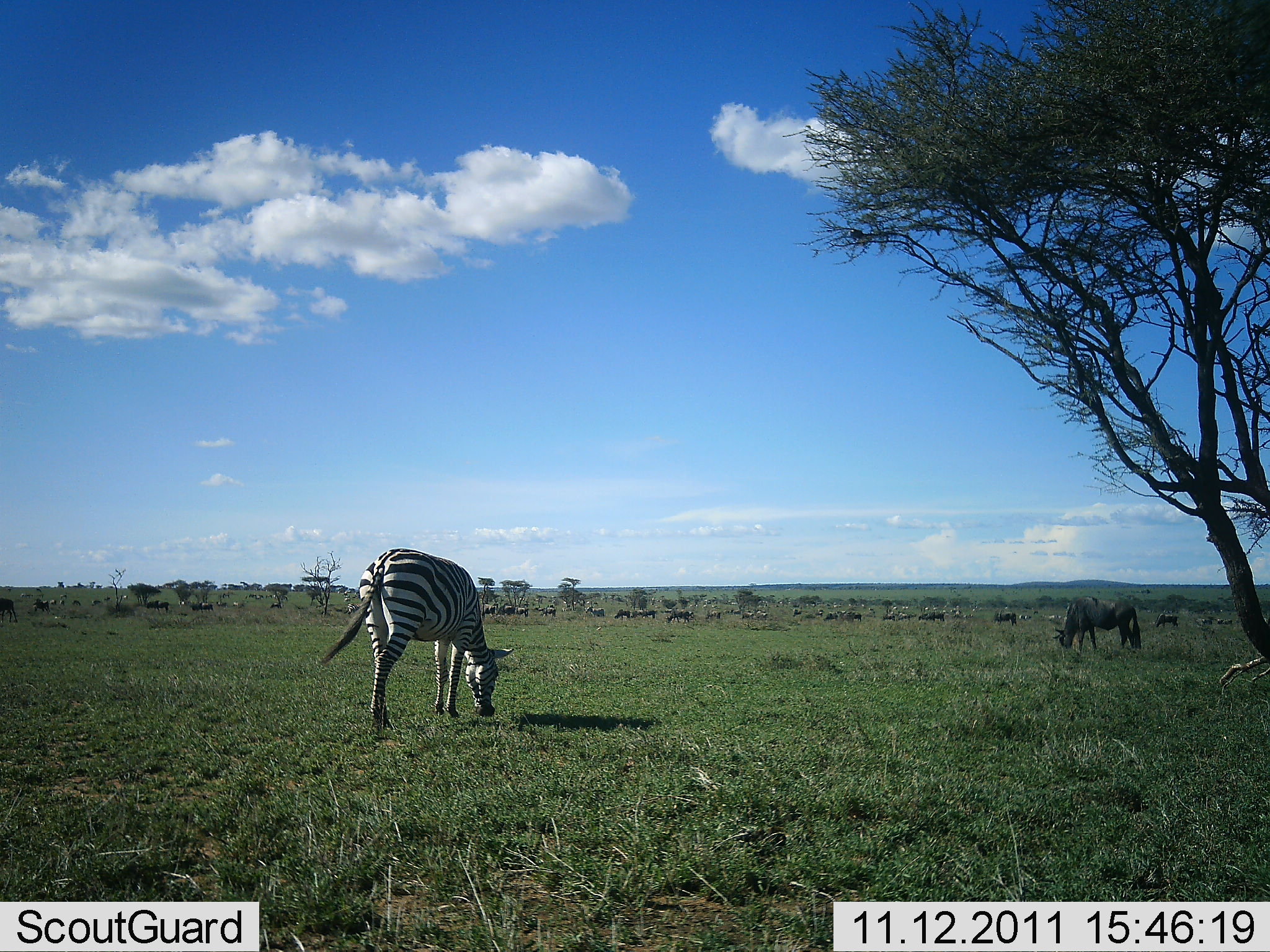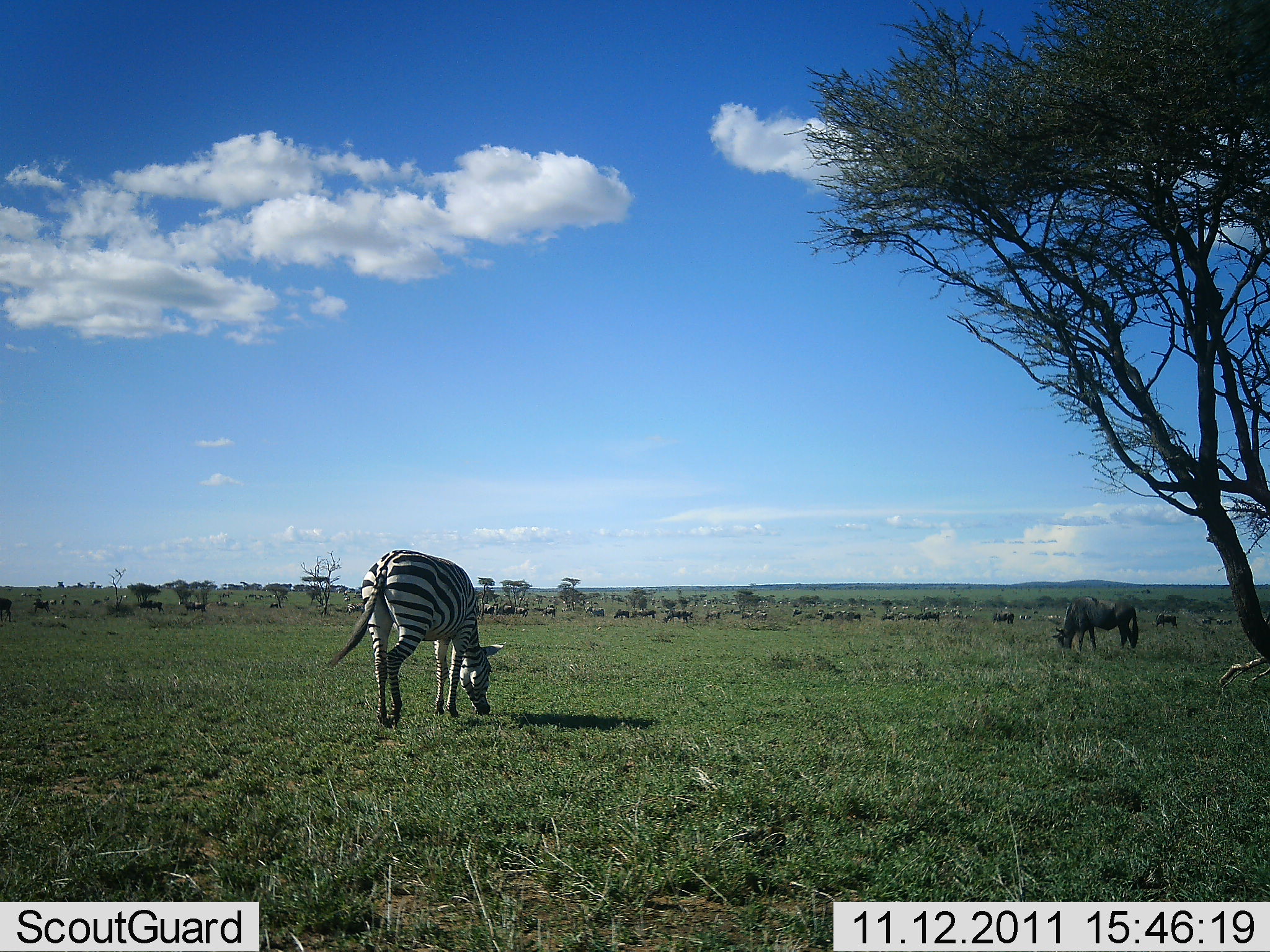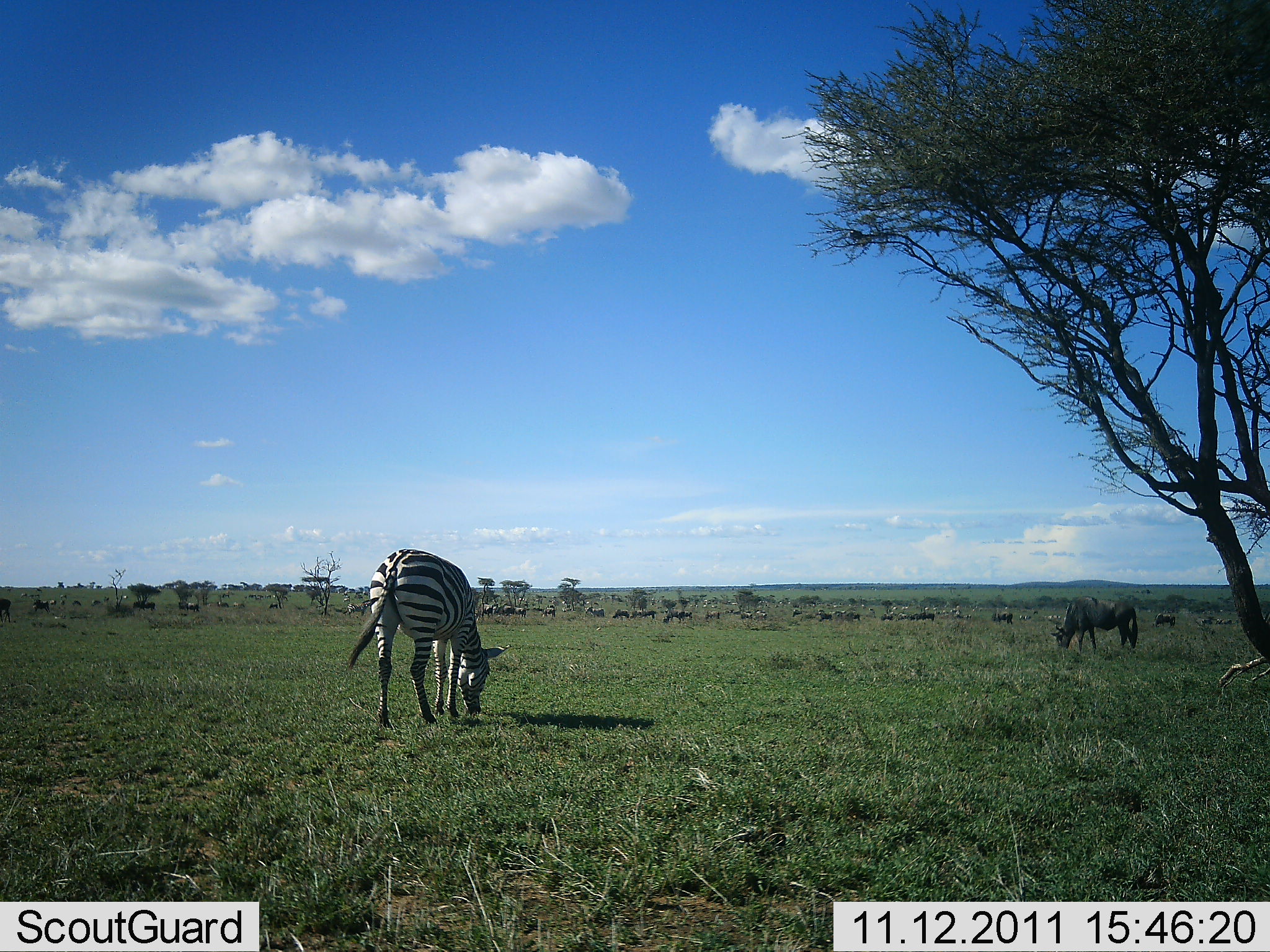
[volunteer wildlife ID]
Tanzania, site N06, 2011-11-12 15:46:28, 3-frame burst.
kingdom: Animalia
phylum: Chordata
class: Mammalia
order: Artiodactyla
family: Bovidae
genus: Connochaetes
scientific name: Connochaetes taurinus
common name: blue wildebeest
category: wildebeest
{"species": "wildebeest (blue wildebeest) (Connochaetes taurinus)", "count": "11-50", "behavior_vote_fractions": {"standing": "17%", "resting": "0%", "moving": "25%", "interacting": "0%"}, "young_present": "0%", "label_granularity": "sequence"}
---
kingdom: Animalia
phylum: Chordata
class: Mammalia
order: Perissodactyla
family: Equidae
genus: Equus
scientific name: Equus quagga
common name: plains zebra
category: zebra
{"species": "zebra (plains zebra) (Equus quagga)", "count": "1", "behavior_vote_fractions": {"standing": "33%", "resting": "0%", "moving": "0%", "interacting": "0%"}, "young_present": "0%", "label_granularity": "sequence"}